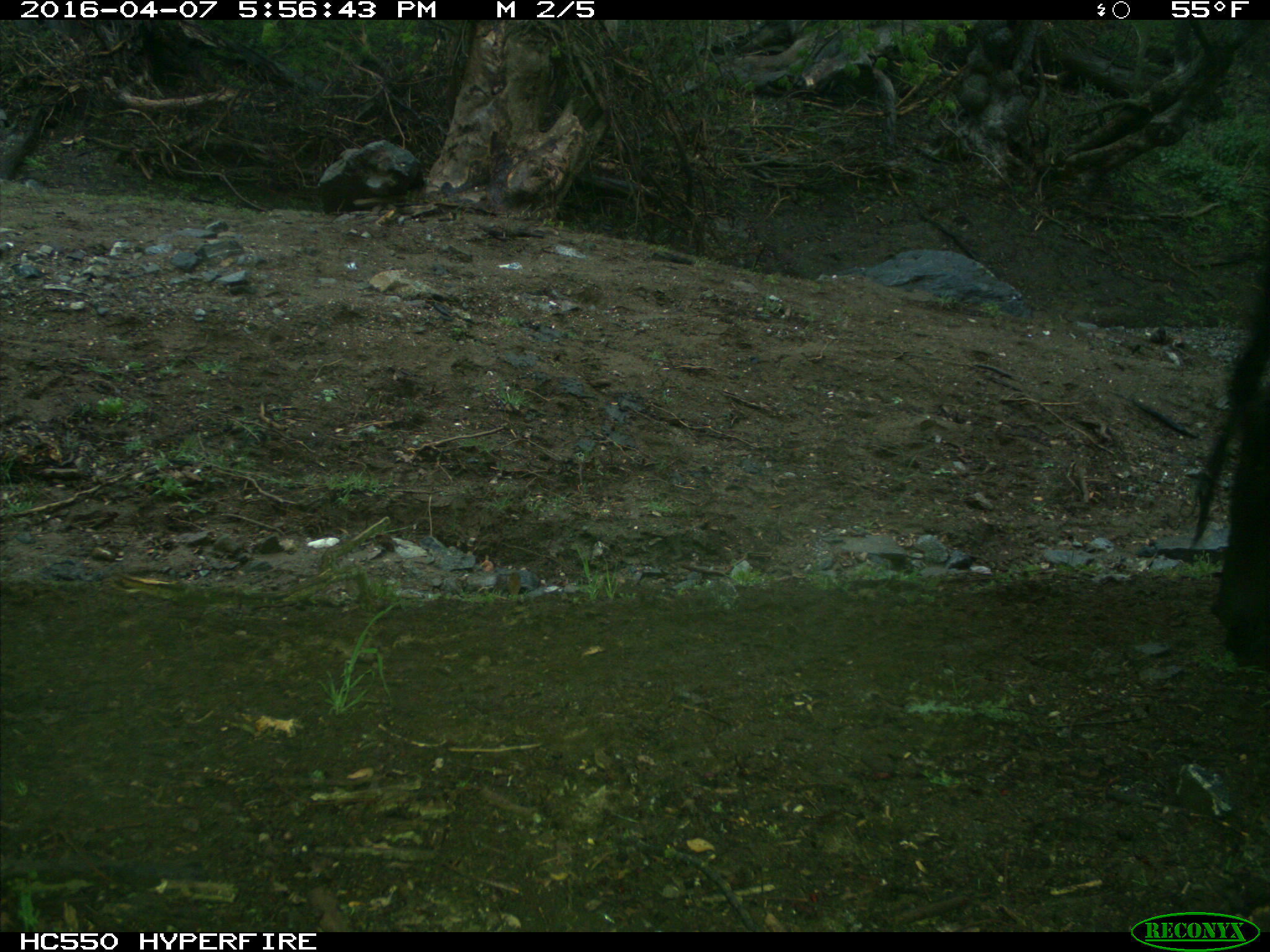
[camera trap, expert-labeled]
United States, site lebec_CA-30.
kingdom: Animalia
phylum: Chordata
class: Mammalia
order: Artiodactyla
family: Bovidae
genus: Bos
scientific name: Bos taurus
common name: domestic cow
Bos taurus (domestic cow).